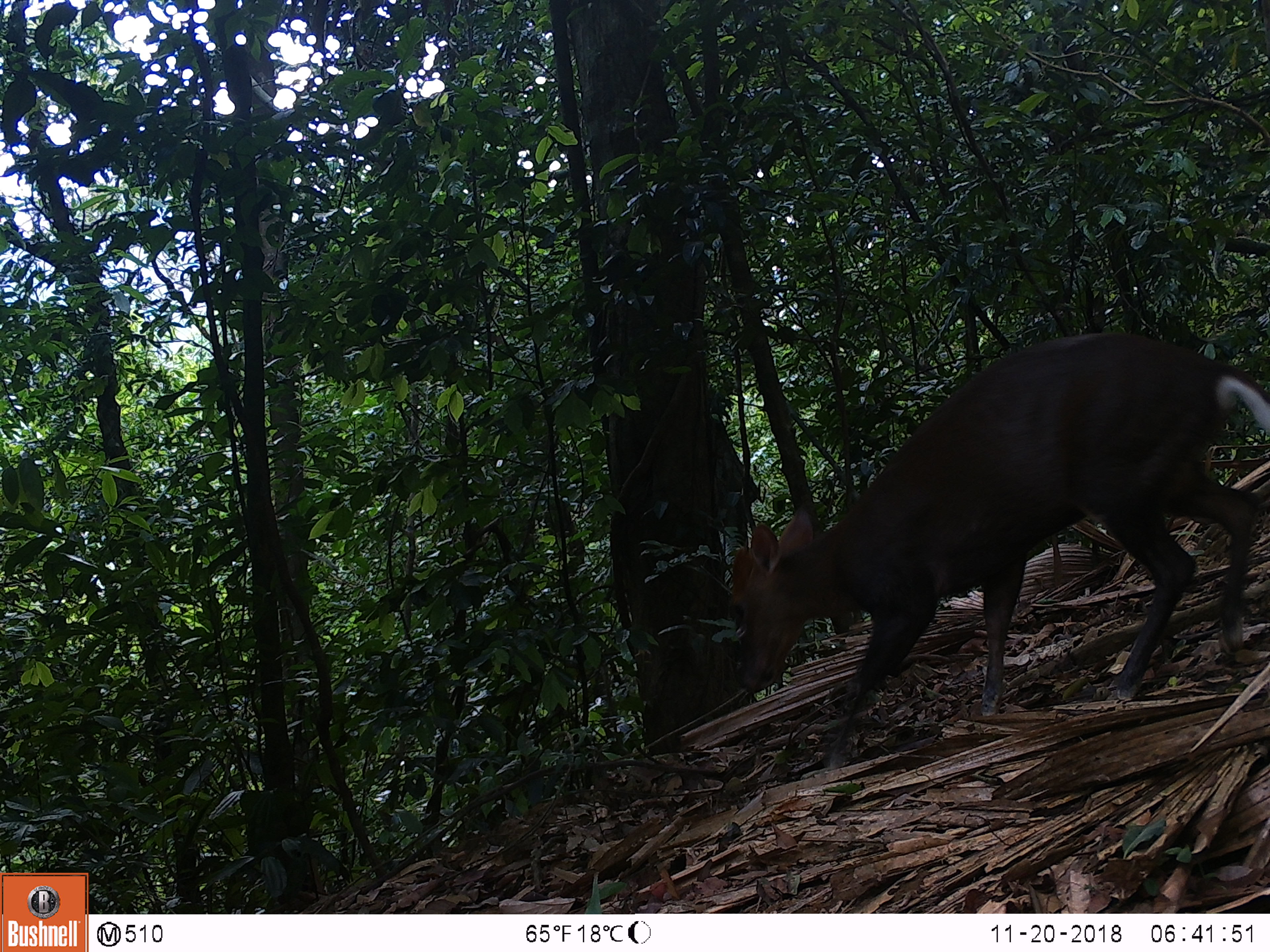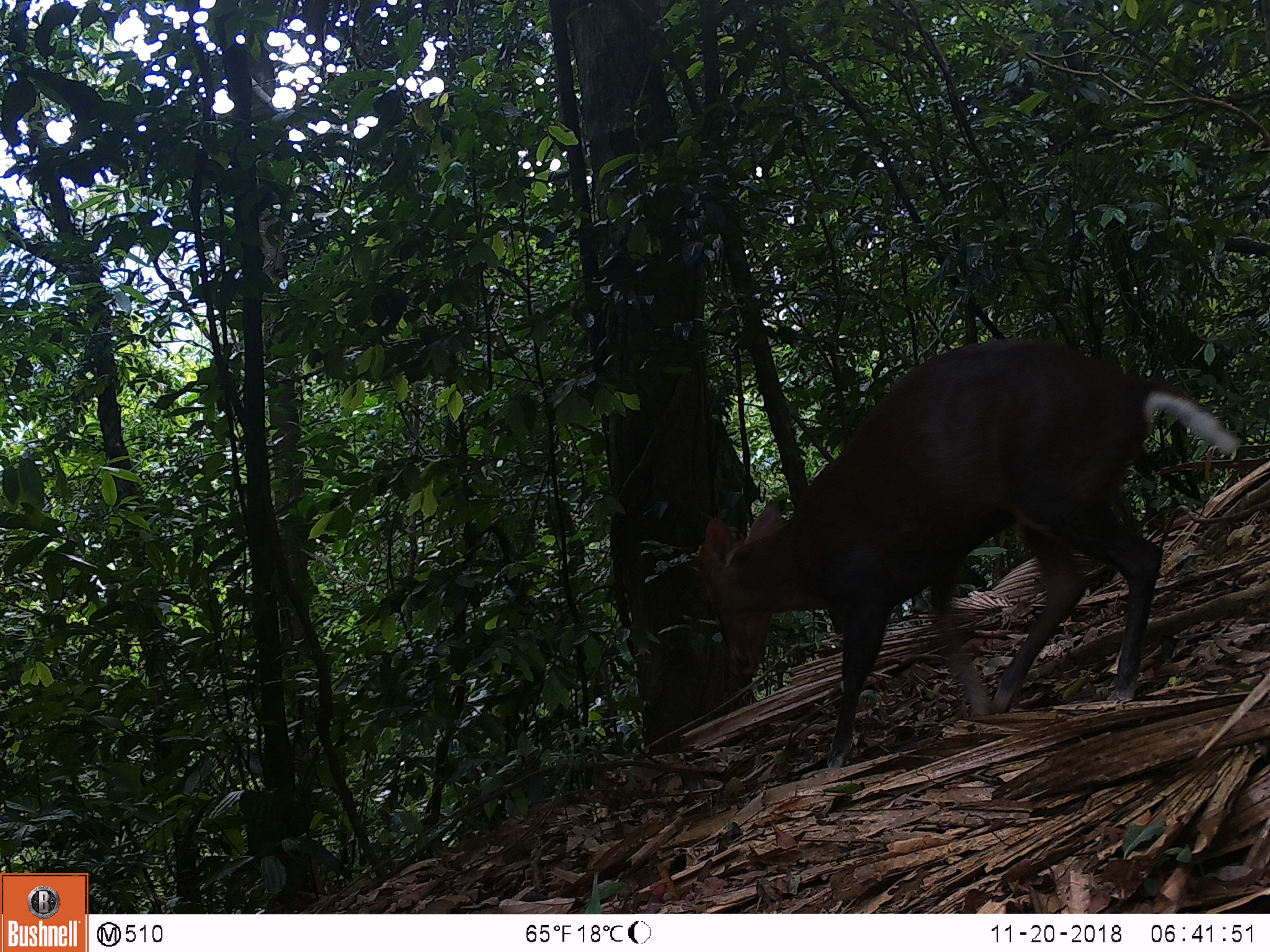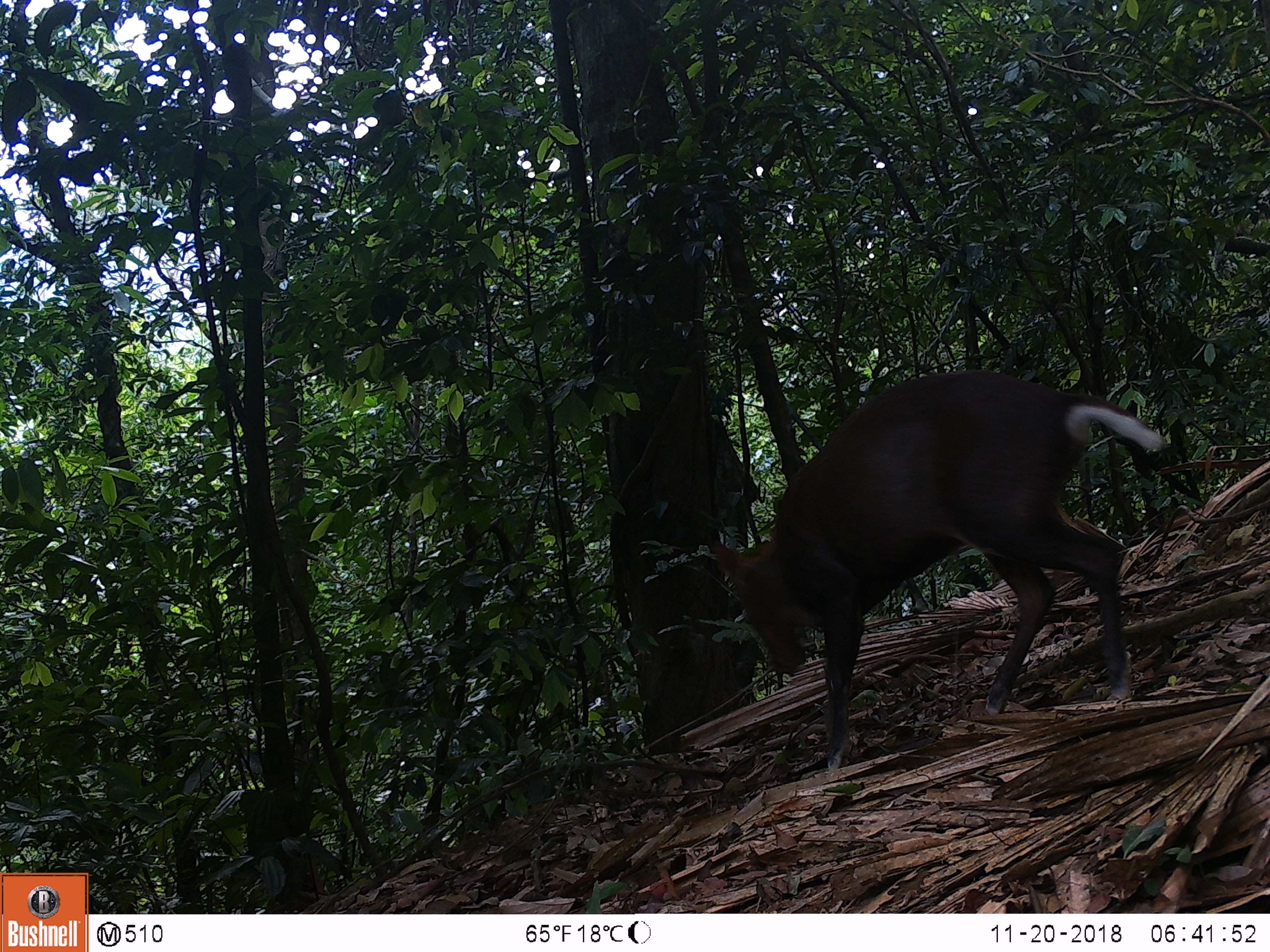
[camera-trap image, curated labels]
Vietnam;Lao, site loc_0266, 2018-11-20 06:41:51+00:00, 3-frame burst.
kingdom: Animalia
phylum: Chordata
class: Mammalia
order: Artiodactyla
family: Cervidae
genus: Muntiacus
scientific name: Muntiacus rooseveltorum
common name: roosevelt's muntjac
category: roosevelts muntjac group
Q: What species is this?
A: Roosevelts muntjac group (roosevelt's muntjac) (Muntiacus rooseveltorum).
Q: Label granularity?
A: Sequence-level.